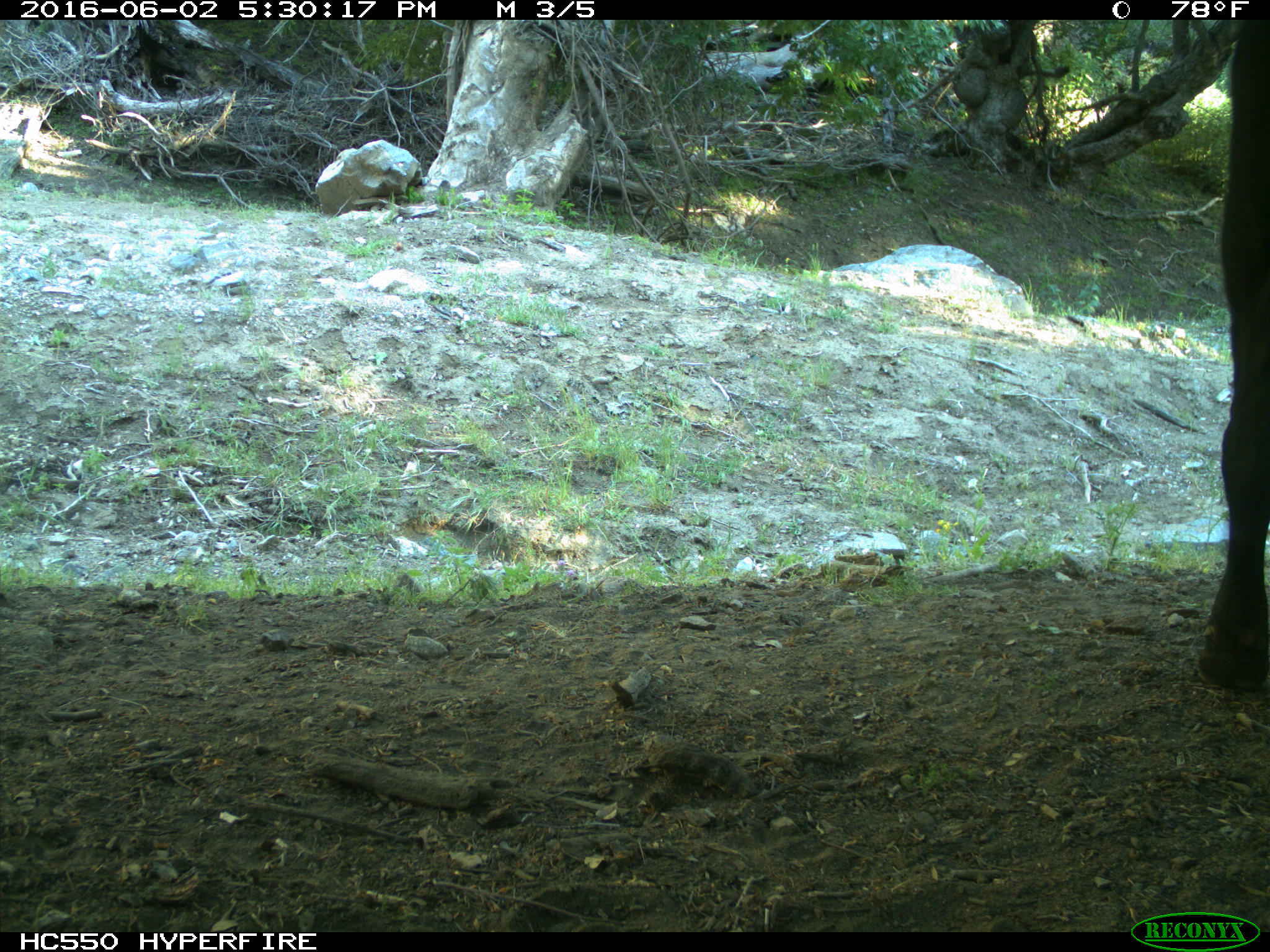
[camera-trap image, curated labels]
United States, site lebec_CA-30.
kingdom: Animalia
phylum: Chordata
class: Mammalia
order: Artiodactyla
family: Bovidae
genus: Bos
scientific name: Bos taurus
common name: domestic cow